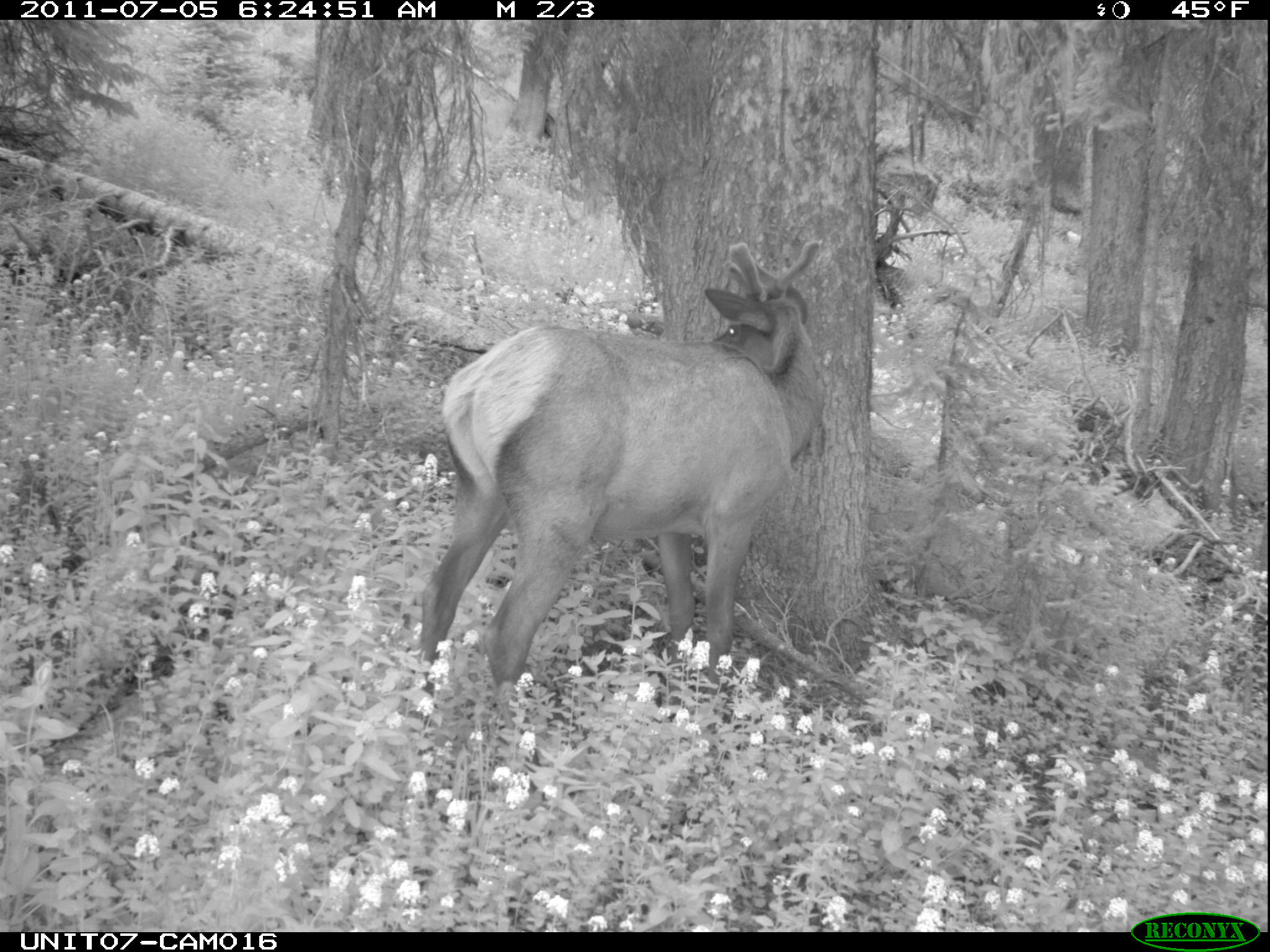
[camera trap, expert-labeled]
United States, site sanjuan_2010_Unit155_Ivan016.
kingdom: Animalia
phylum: Chordata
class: Mammalia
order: Artiodactyla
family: Cervidae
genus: Cervus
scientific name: Cervus elaphus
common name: red deer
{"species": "Cervus elaphus (red deer)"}